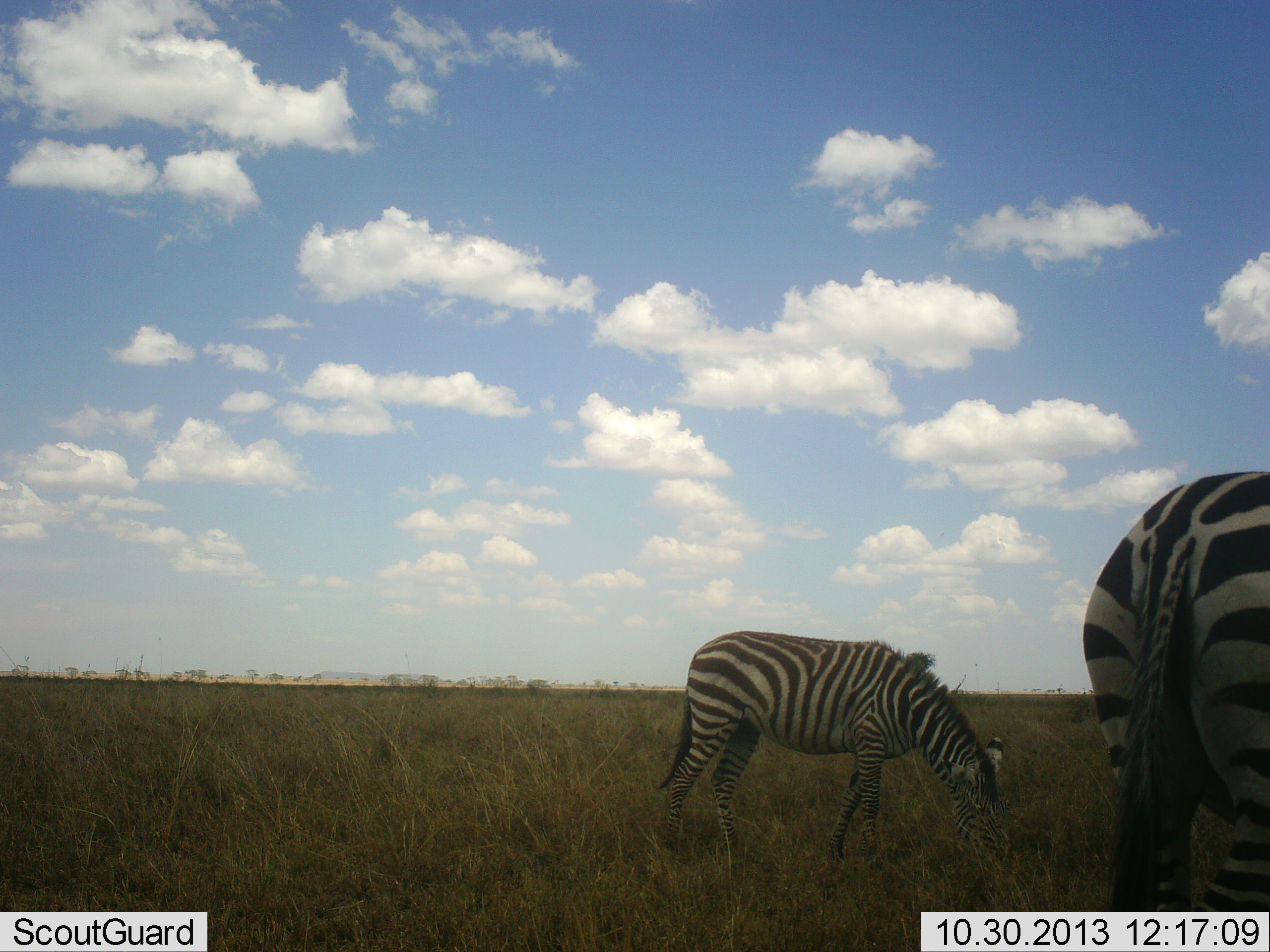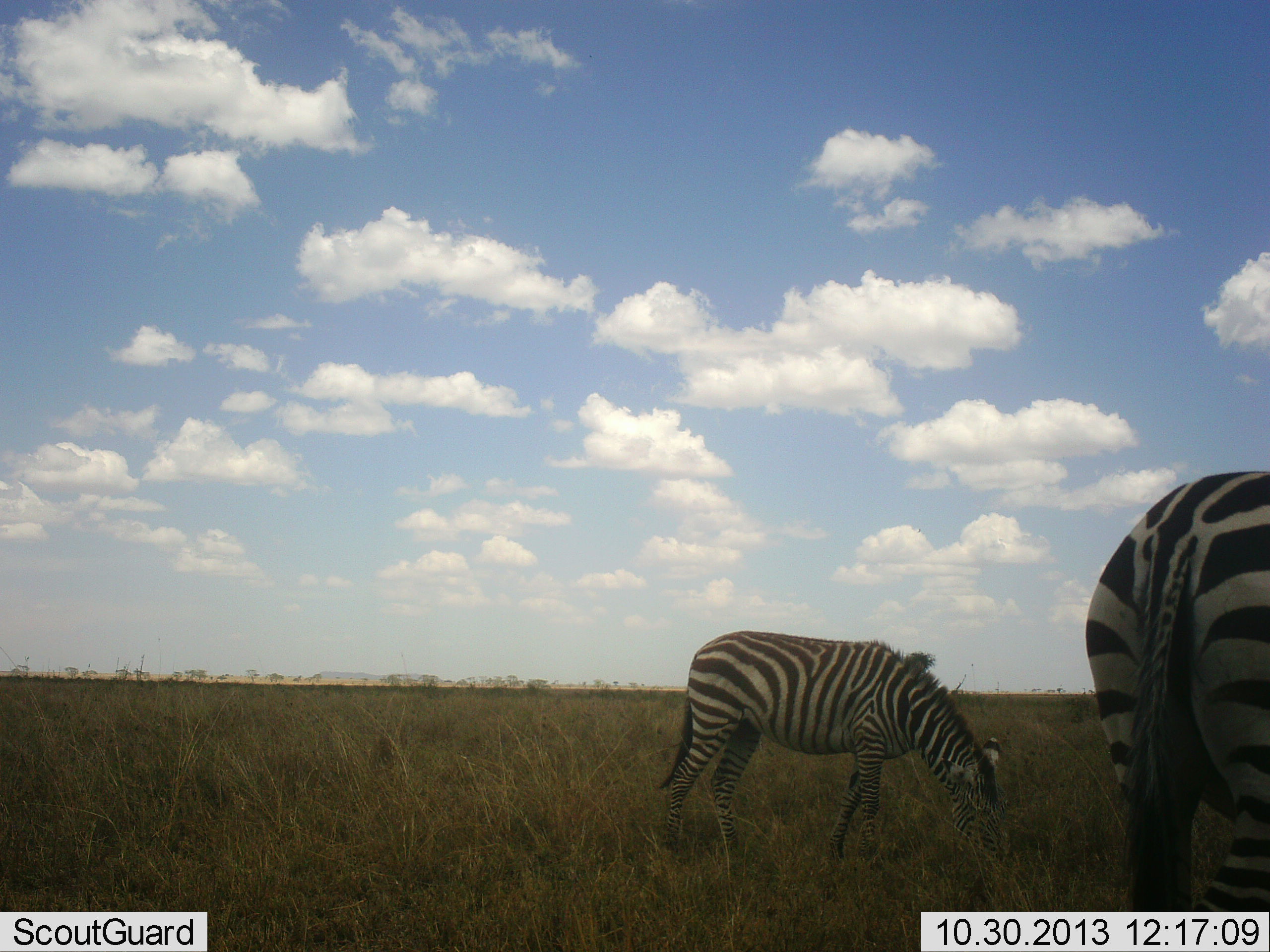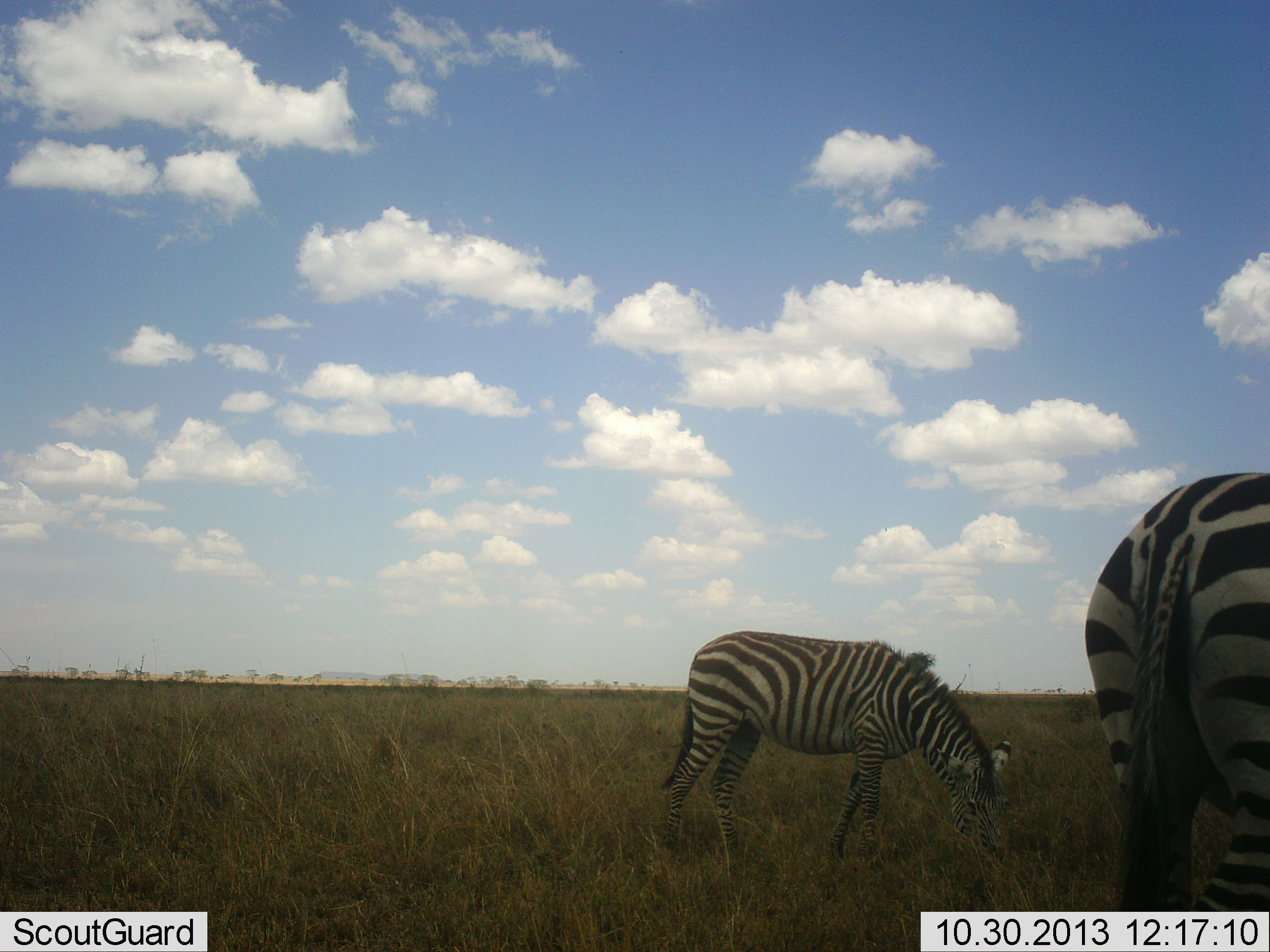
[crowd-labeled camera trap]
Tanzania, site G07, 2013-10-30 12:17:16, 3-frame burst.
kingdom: Animalia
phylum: Chordata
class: Mammalia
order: Perissodactyla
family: Equidae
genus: Equus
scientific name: Equus quagga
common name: plains zebra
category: zebra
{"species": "zebra (plains zebra) (Equus quagga)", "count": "2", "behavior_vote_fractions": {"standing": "38%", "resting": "0%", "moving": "5%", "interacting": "0%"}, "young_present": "5%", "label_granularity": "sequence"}